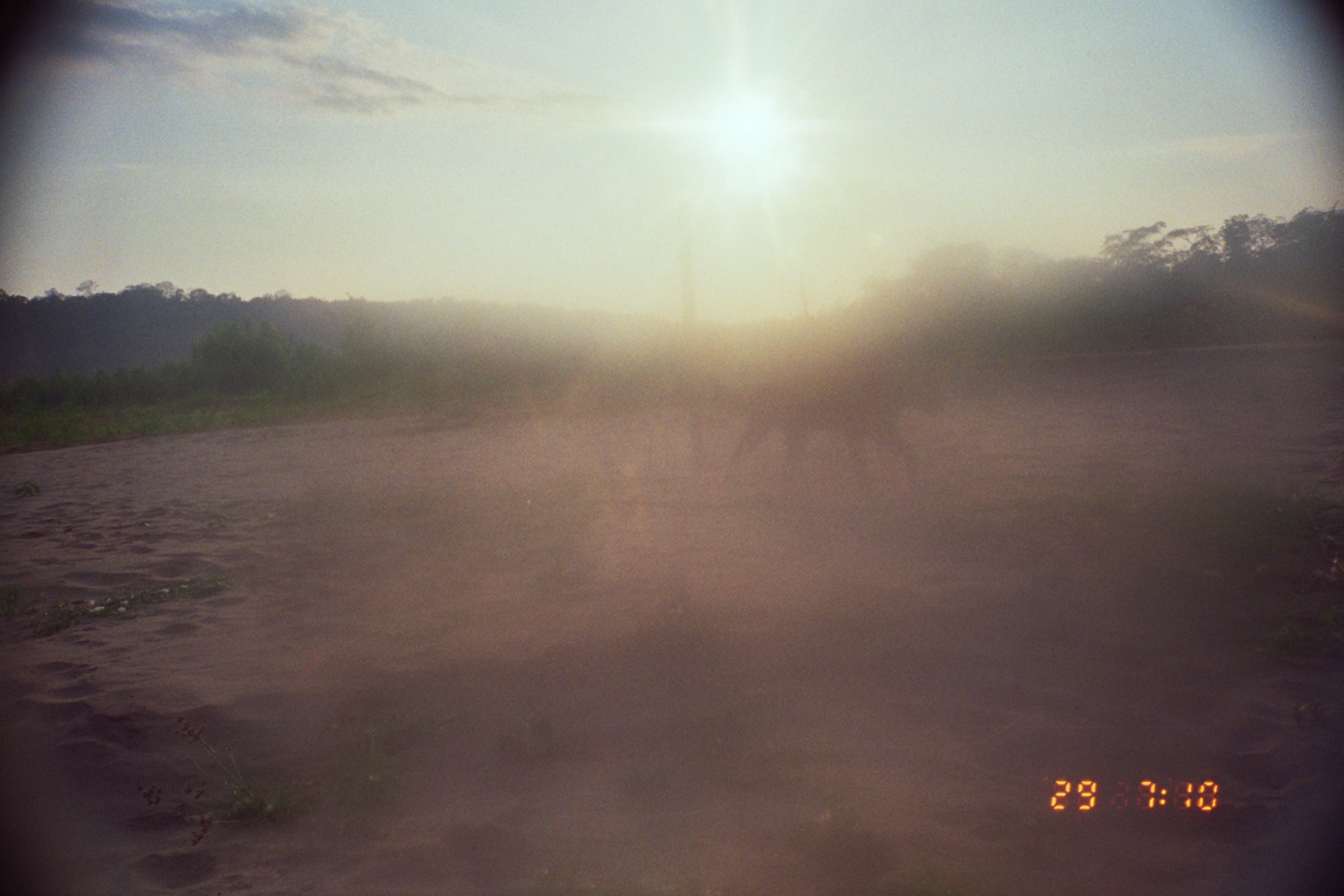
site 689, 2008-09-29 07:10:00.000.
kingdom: Animalia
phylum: Chordata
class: Mammalia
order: Carnivora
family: Felidae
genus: Panthera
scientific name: Panthera onca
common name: jaguar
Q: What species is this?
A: Panthera onca (jaguar).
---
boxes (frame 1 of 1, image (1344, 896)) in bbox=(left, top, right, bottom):
panthera onca: bbox=(727, 361, 946, 480)